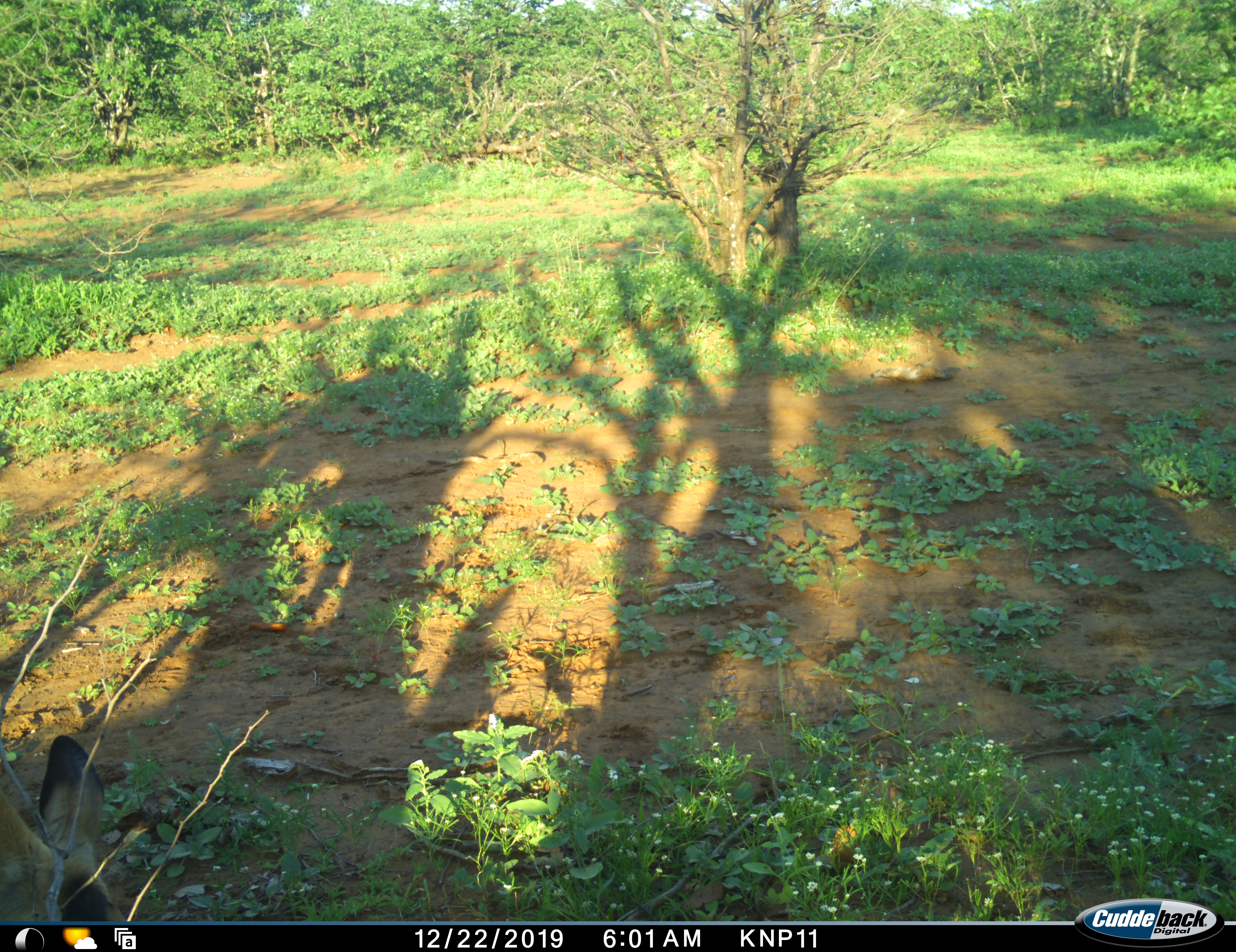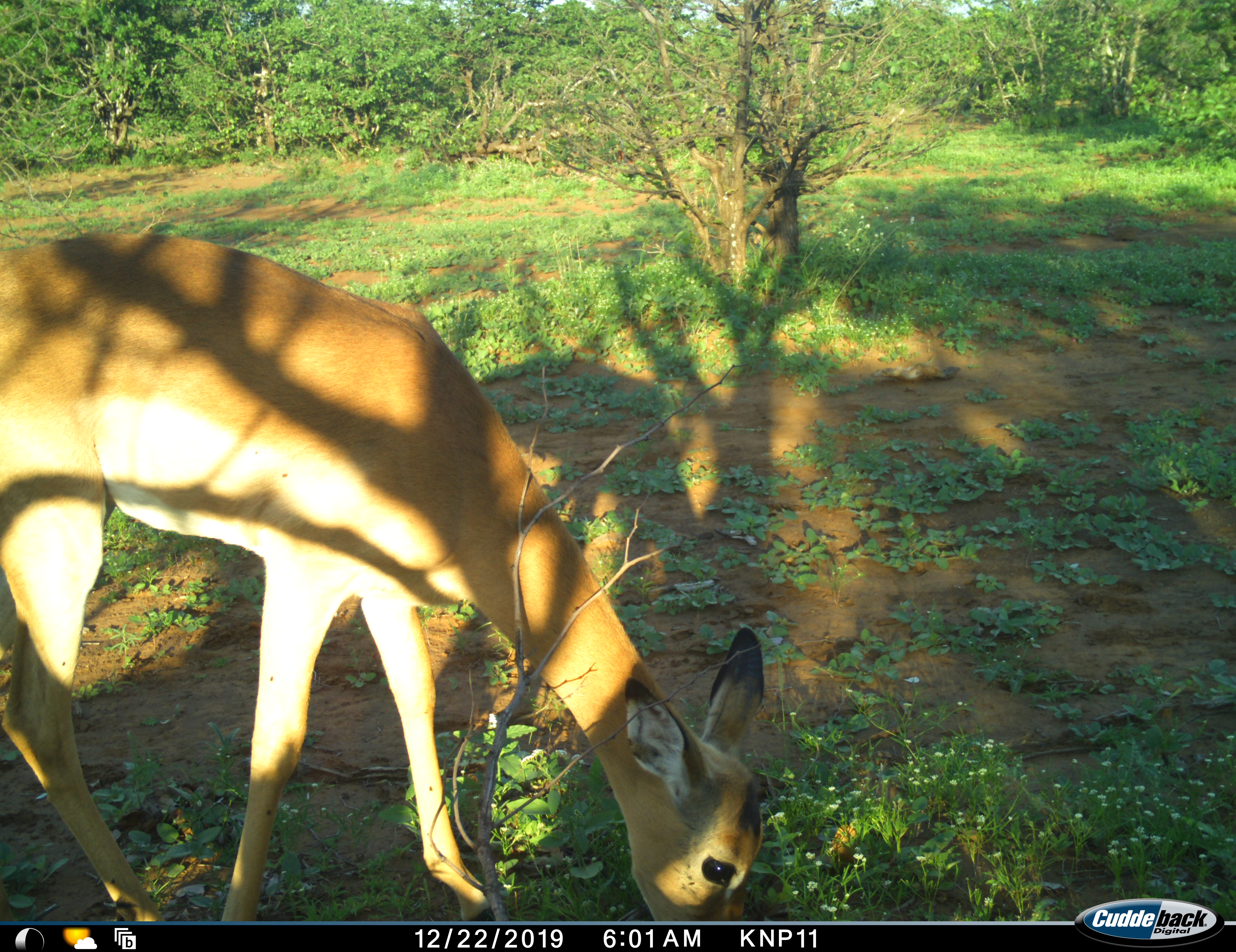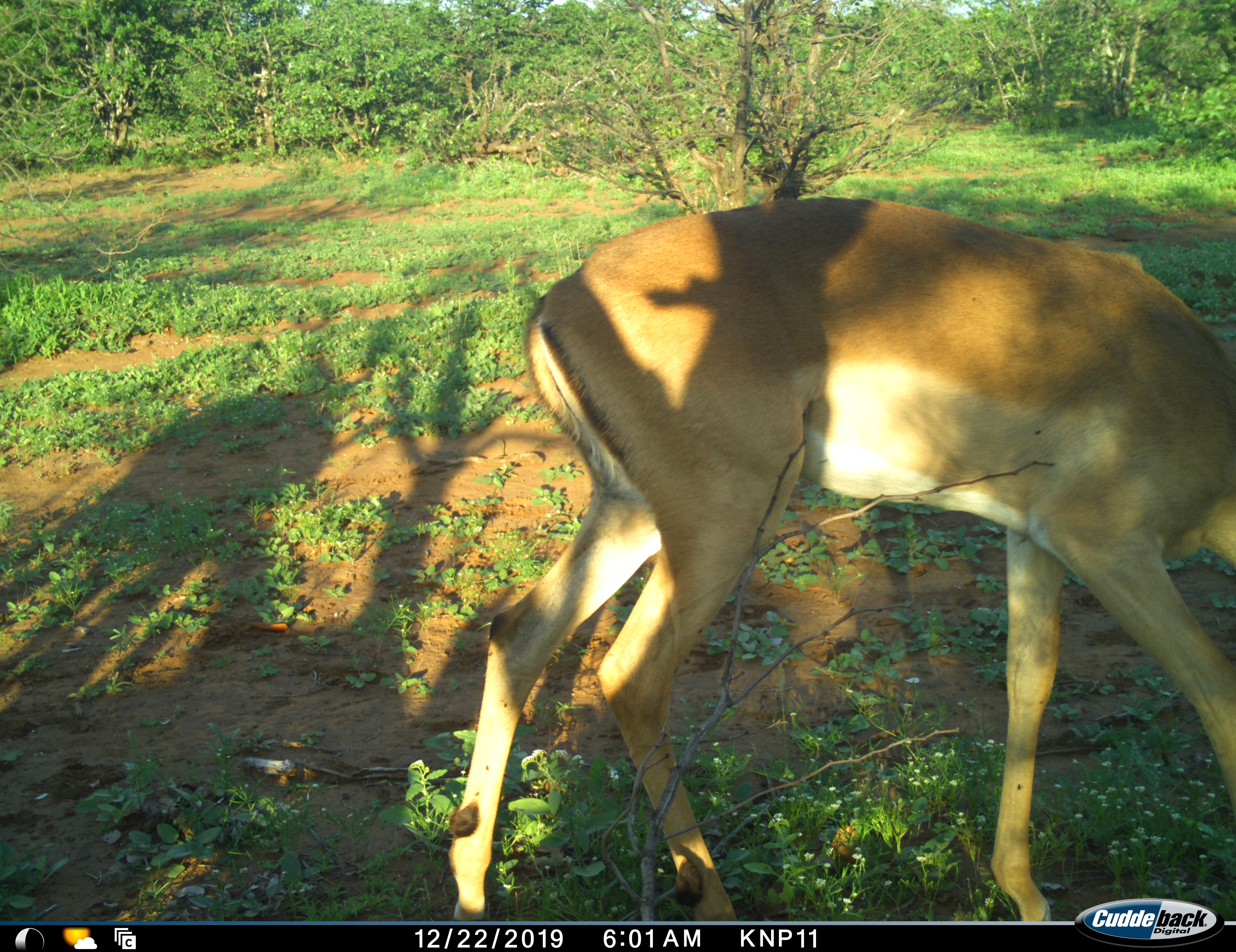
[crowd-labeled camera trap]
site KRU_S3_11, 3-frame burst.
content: unidentified animal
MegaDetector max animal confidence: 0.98